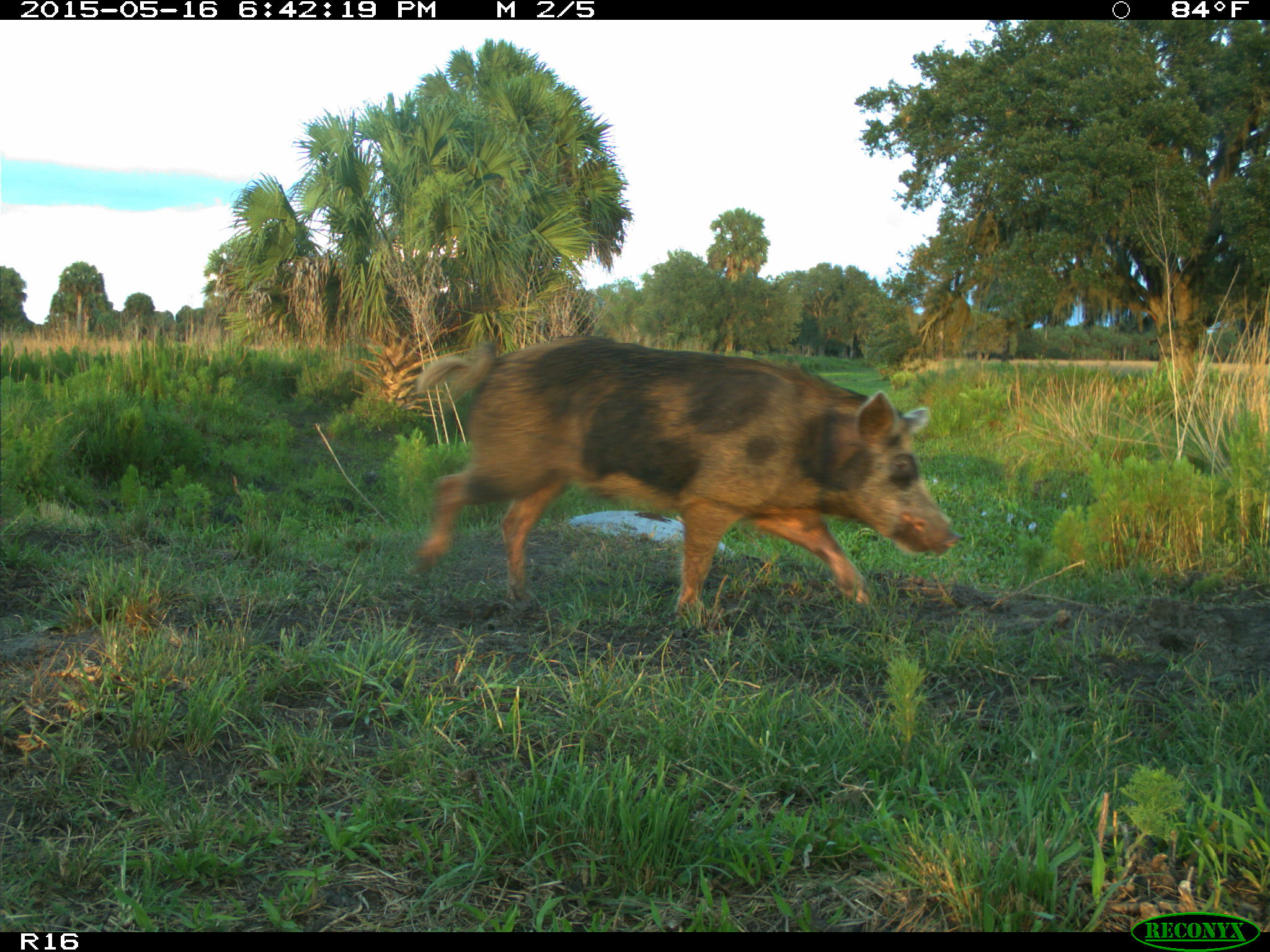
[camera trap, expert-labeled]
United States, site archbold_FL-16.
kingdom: Animalia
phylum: Chordata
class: Mammalia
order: Artiodactyla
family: Suidae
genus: Sus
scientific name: Sus scrofa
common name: wild boar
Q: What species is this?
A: Sus scrofa (wild boar).